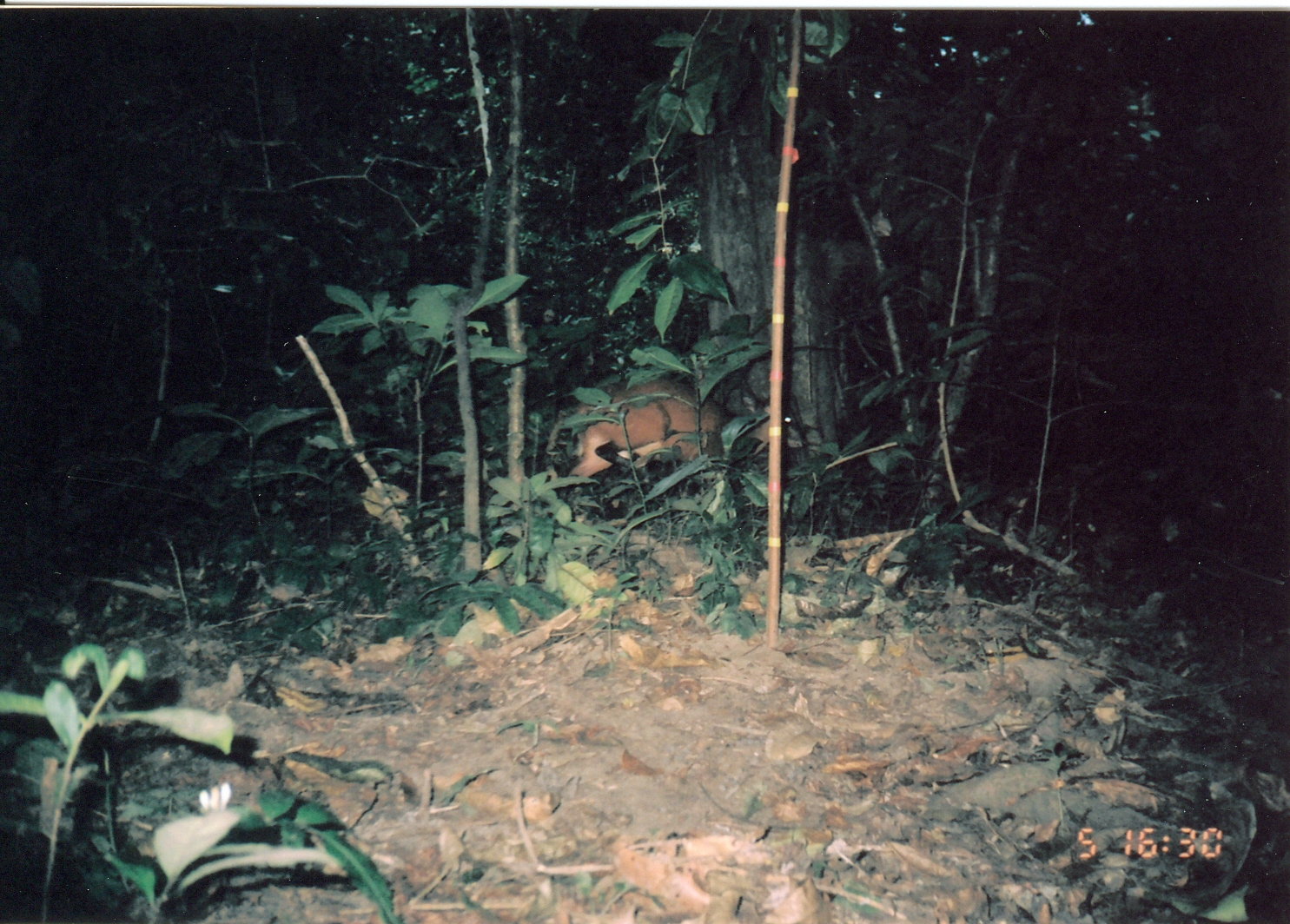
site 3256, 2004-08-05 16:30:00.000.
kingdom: Animalia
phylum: Chordata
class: Mammalia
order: Artiodactyla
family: Bovidae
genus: Cephalophus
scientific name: Cephalophus harveyi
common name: harvey's duiker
Cephalophus harveyi (harvey's duiker), count 1.